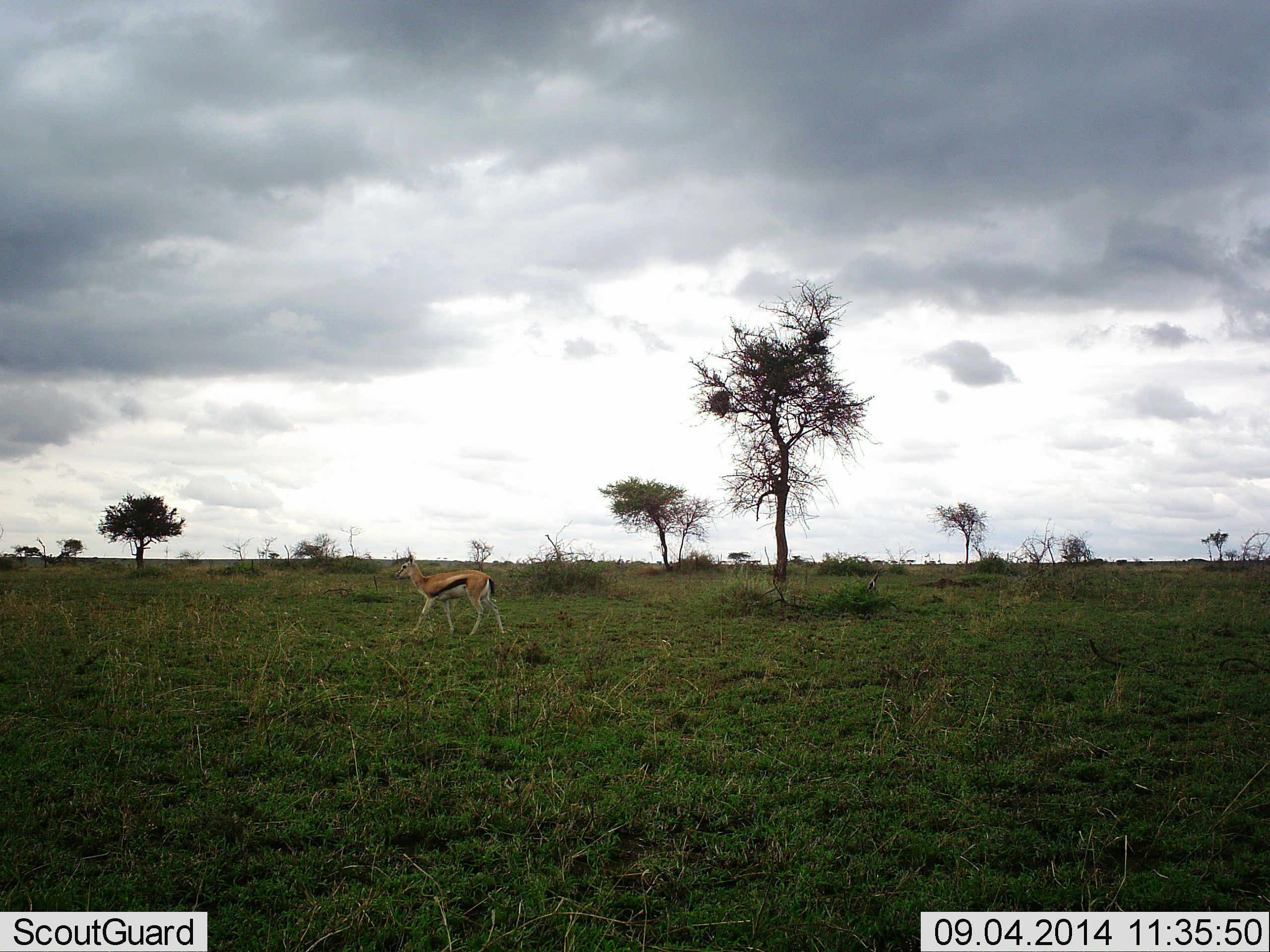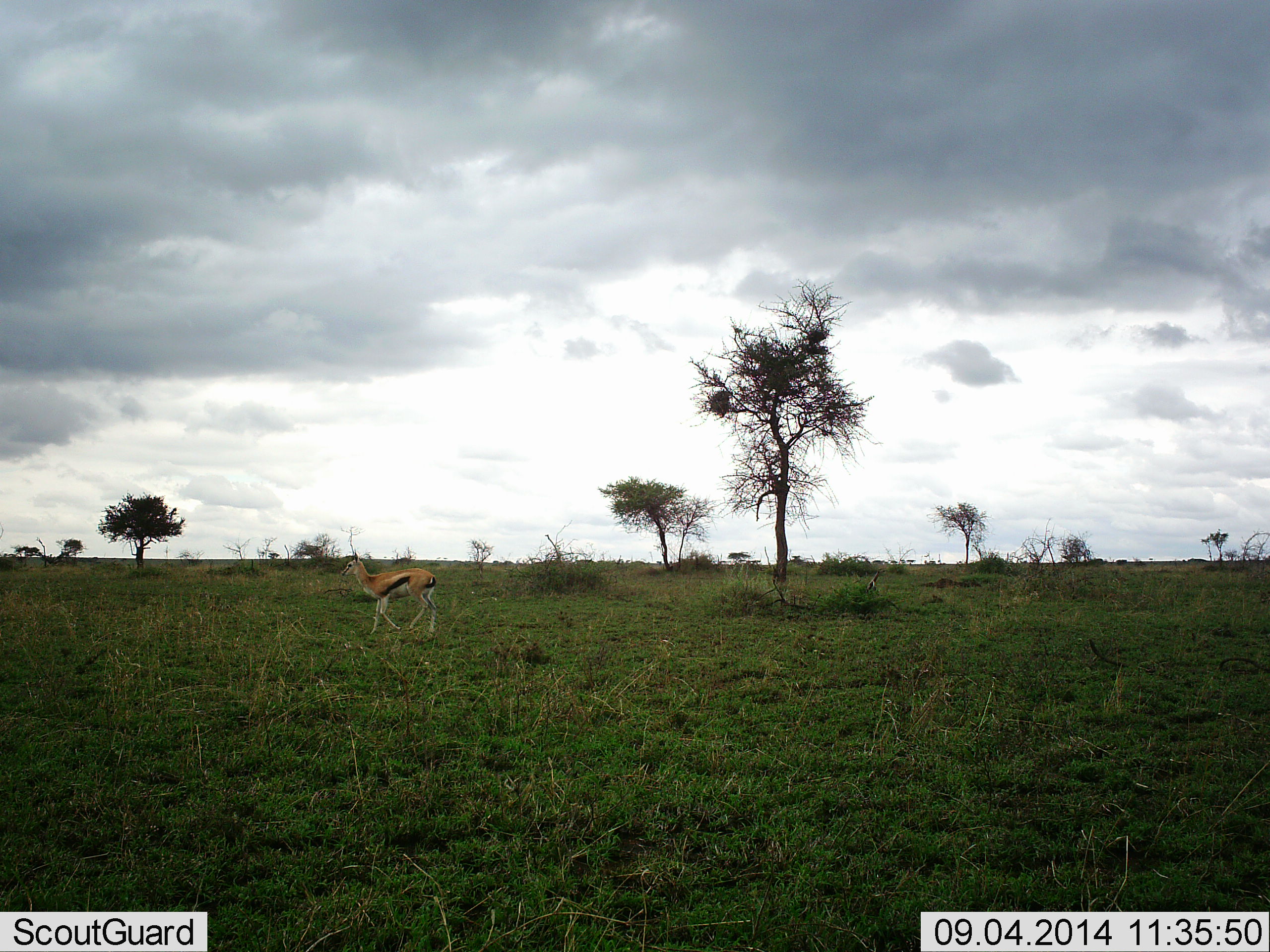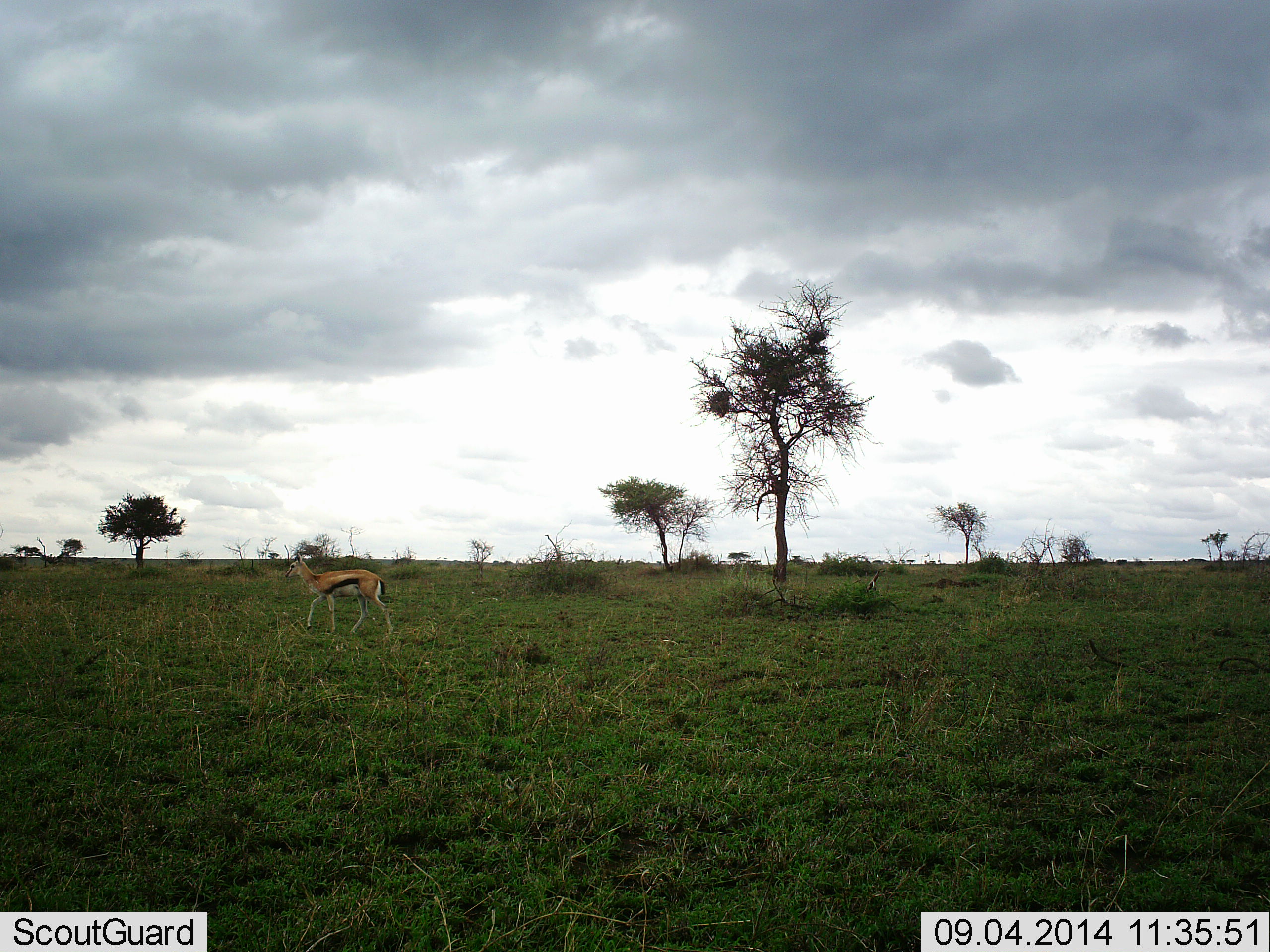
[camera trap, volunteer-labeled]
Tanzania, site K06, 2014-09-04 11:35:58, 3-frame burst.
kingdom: Animalia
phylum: Chordata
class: Mammalia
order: Artiodactyla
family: Bovidae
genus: Eudorcas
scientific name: Eudorcas thomsonii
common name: thomson's gazelle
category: gazellethomsons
Gazellethomsons (thomson's gazelle) (Eudorcas thomsonii), count 1. Behavior (volunteer vote fractions): standing 10%, resting 0%, moving 90%, interacting 0%. Young present (vote fraction): 10%. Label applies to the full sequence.